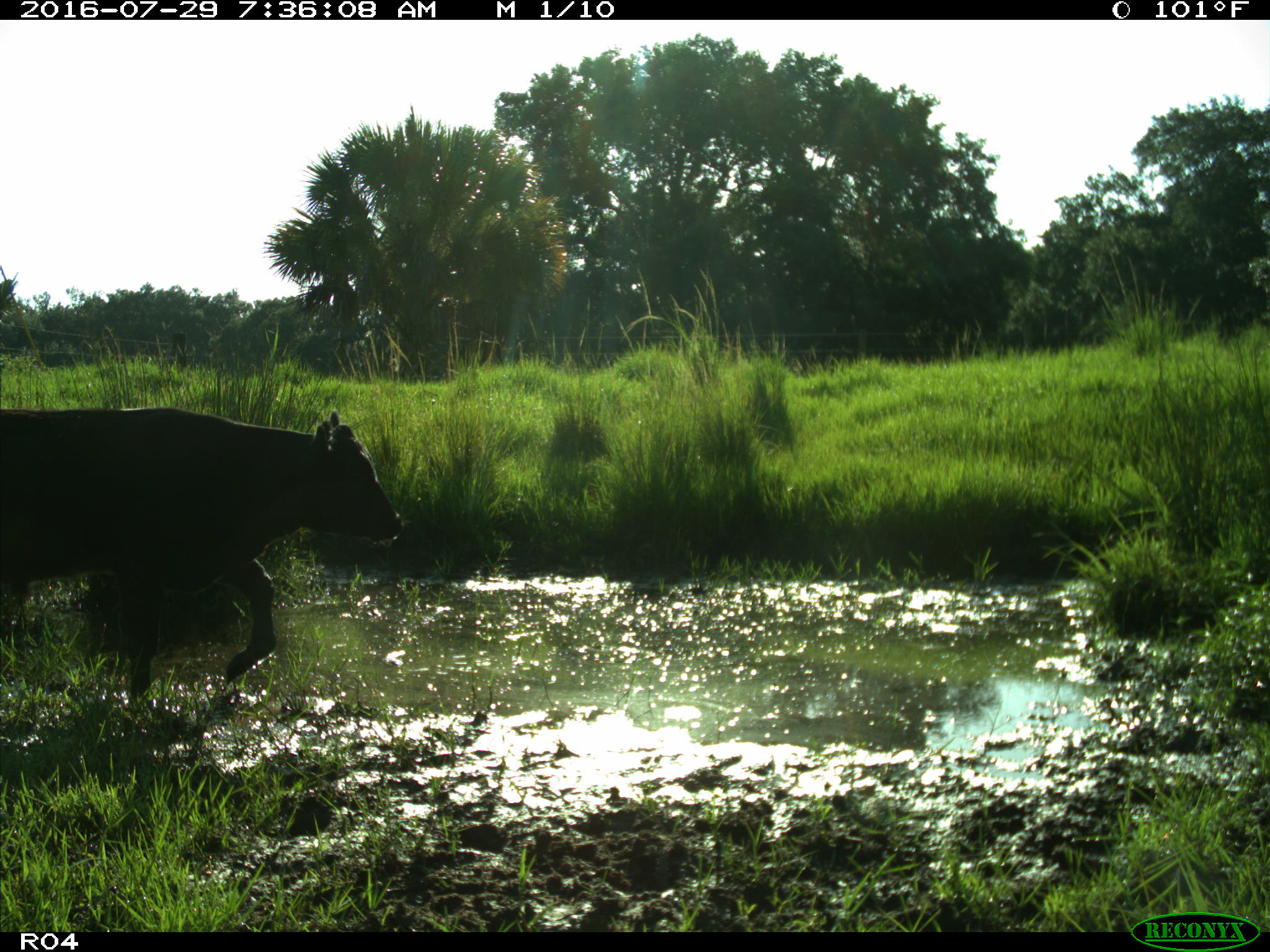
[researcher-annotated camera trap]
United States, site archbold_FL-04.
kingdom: Animalia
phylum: Chordata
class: Mammalia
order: Artiodactyla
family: Bovidae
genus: Bos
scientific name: Bos taurus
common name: domestic cow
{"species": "Bos taurus (domestic cow)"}